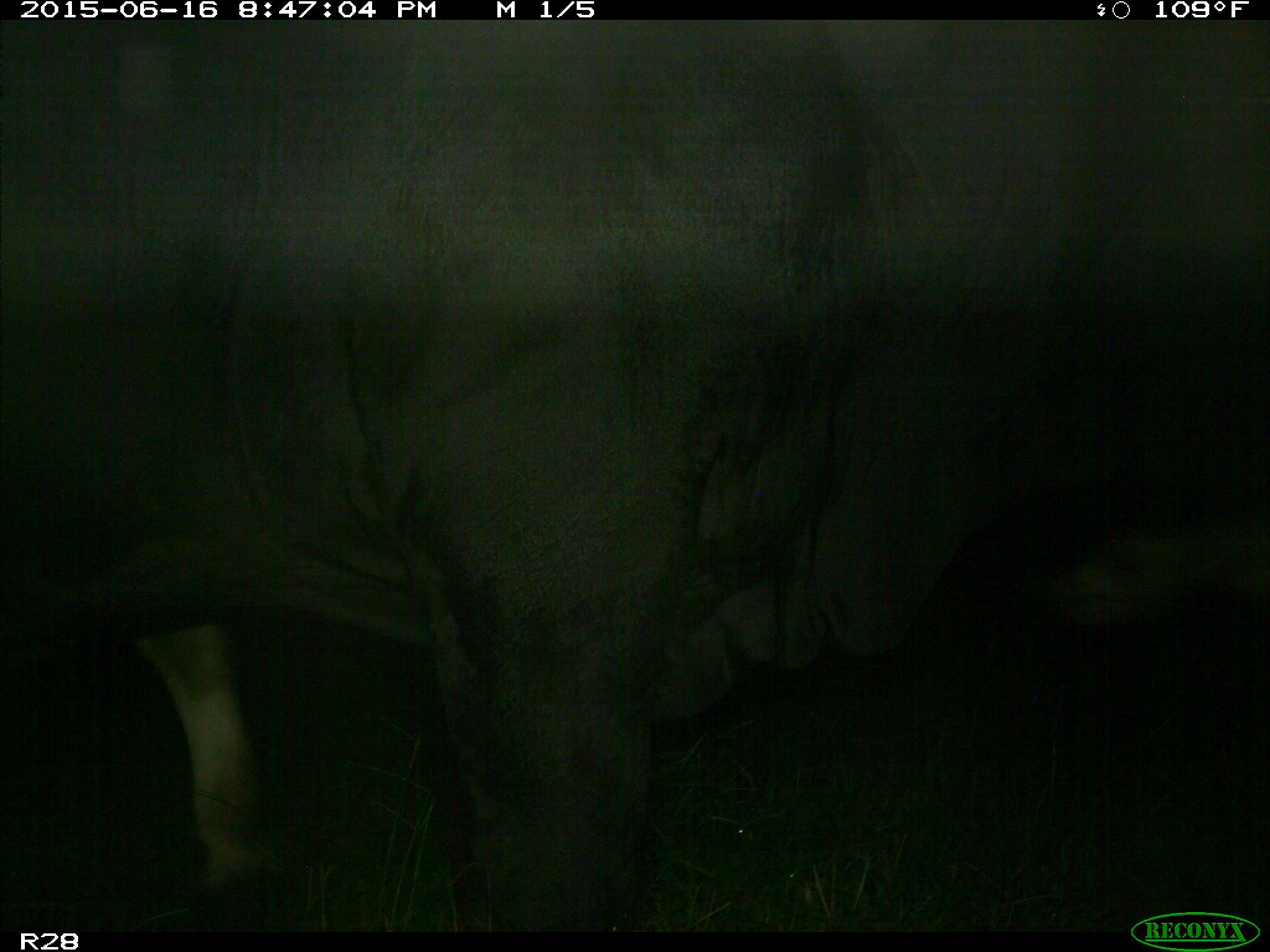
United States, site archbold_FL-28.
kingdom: Animalia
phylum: Chordata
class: Mammalia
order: Artiodactyla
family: Bovidae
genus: Bos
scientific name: Bos taurus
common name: domestic cow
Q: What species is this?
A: Bos taurus (domestic cow).